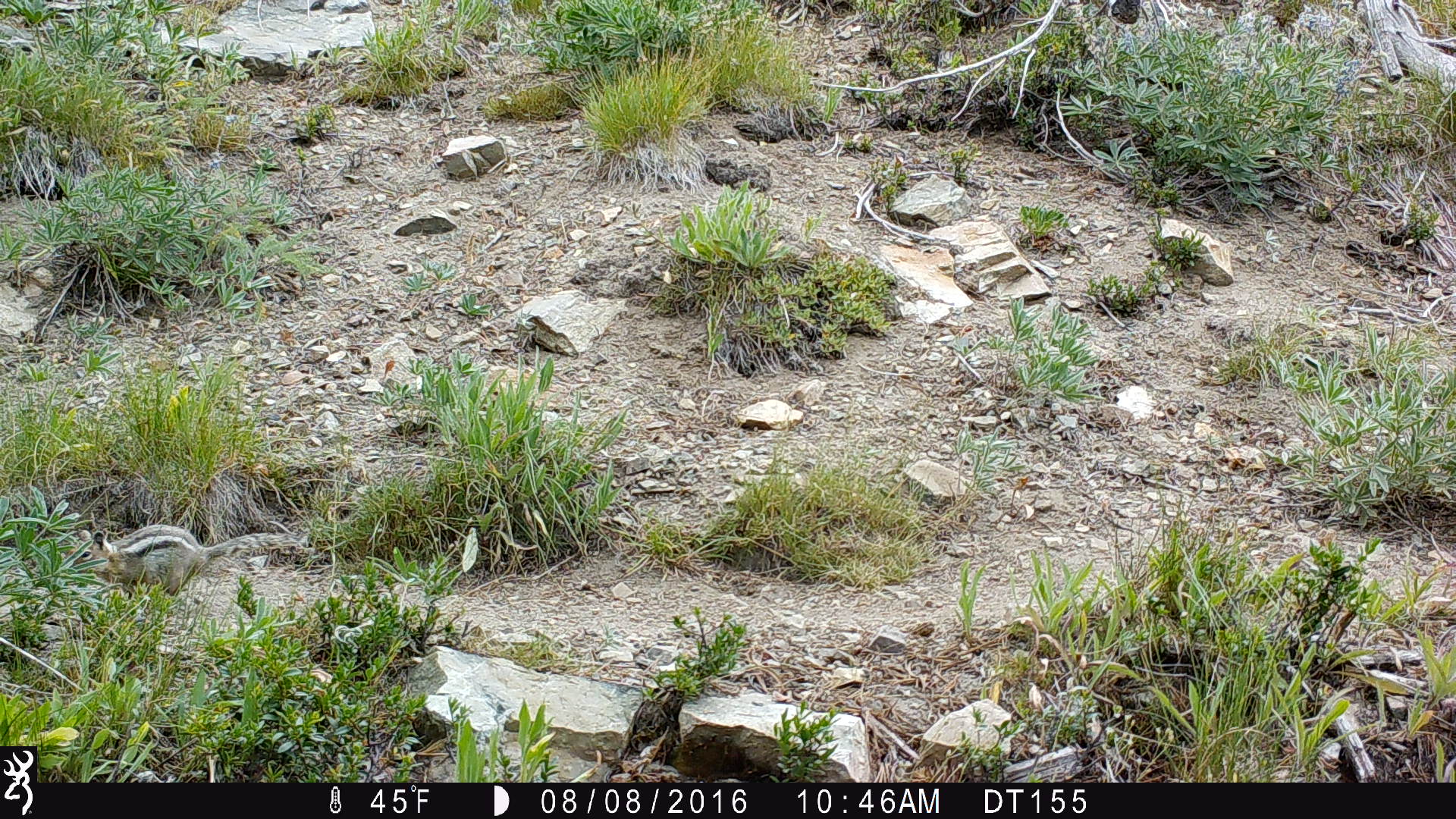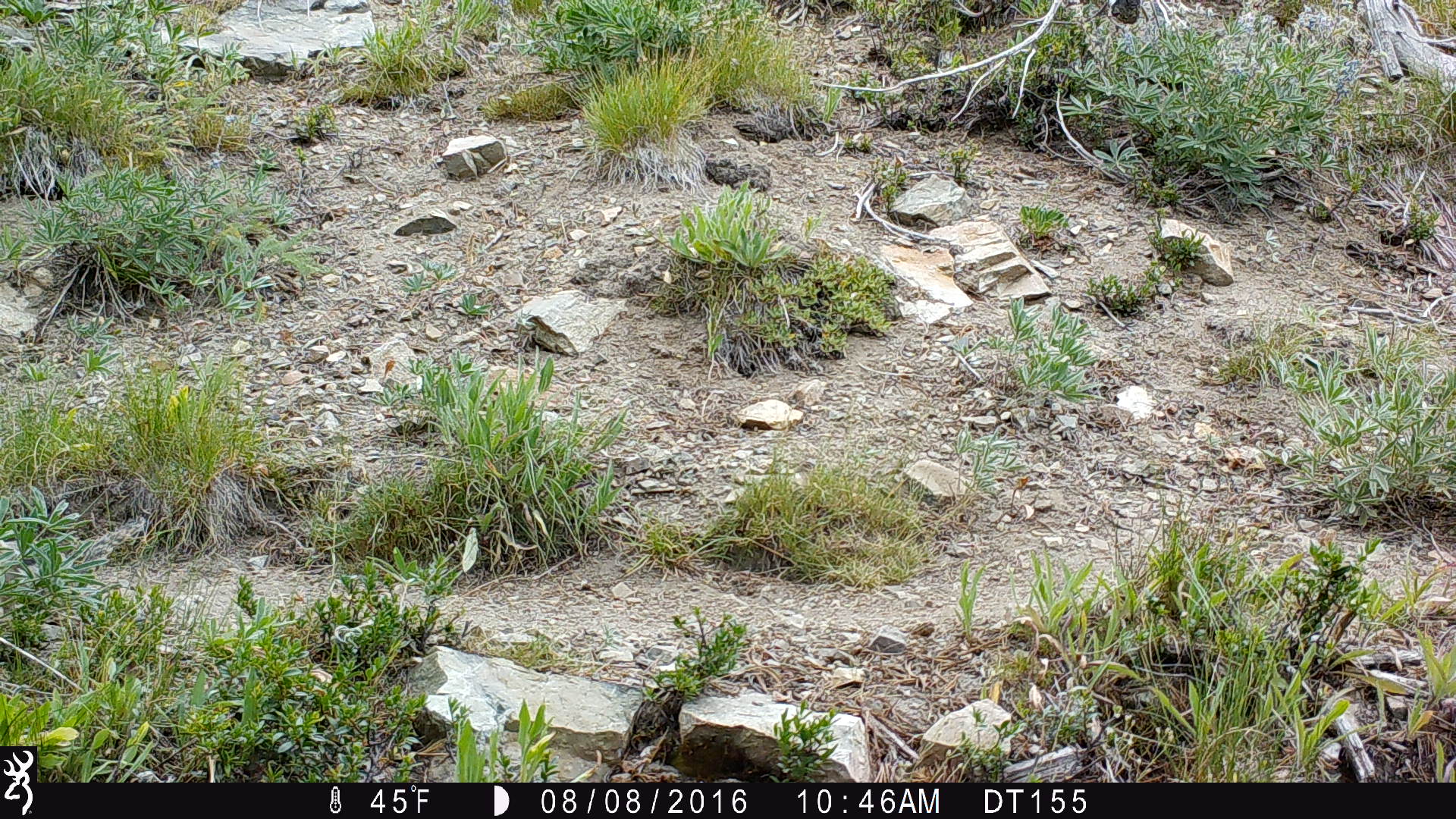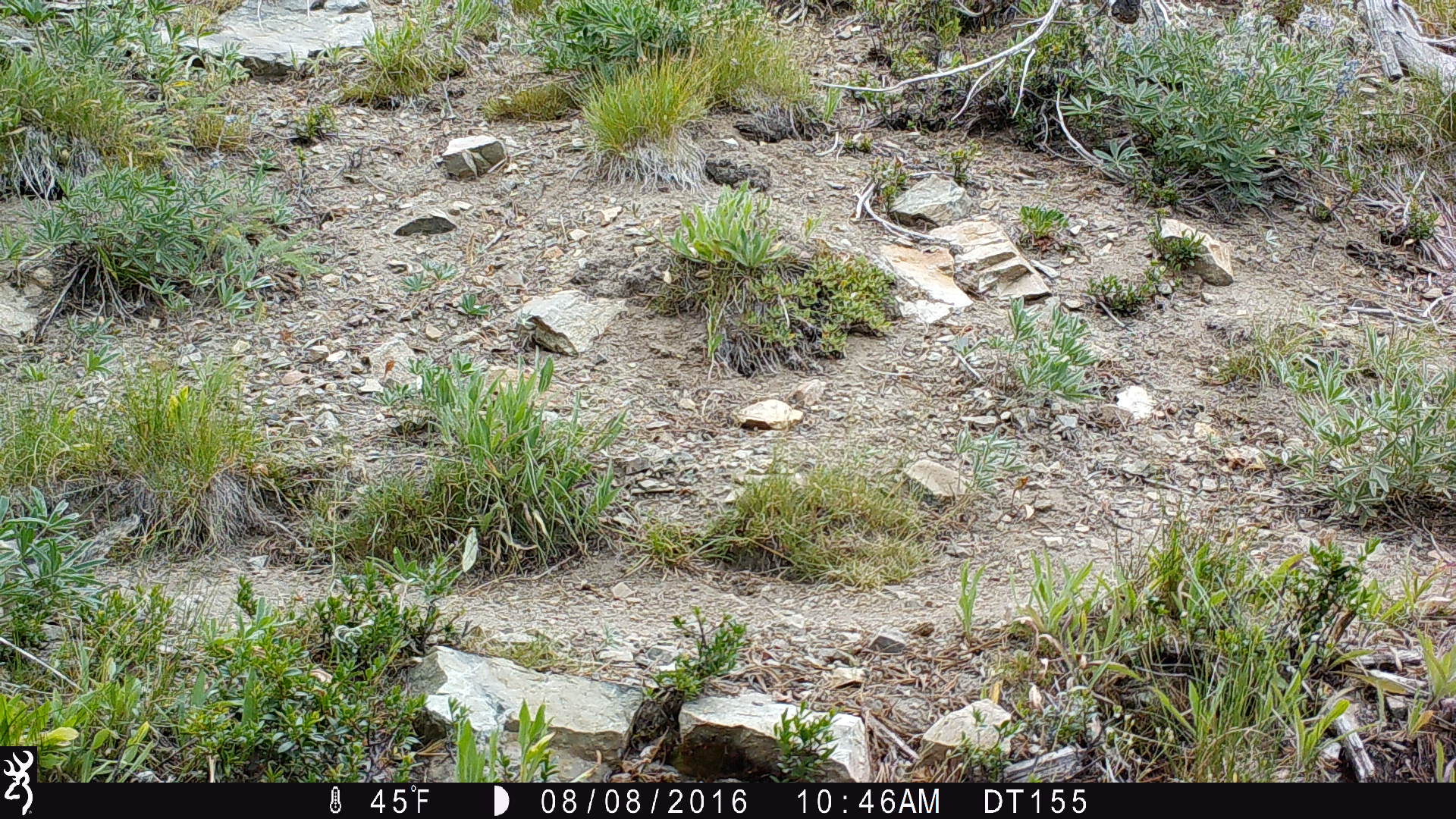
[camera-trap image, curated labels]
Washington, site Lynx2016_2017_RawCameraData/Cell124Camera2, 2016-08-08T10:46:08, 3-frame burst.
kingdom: Animalia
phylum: Chordata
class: Mammalia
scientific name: Mammalia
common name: small mammal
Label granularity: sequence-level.